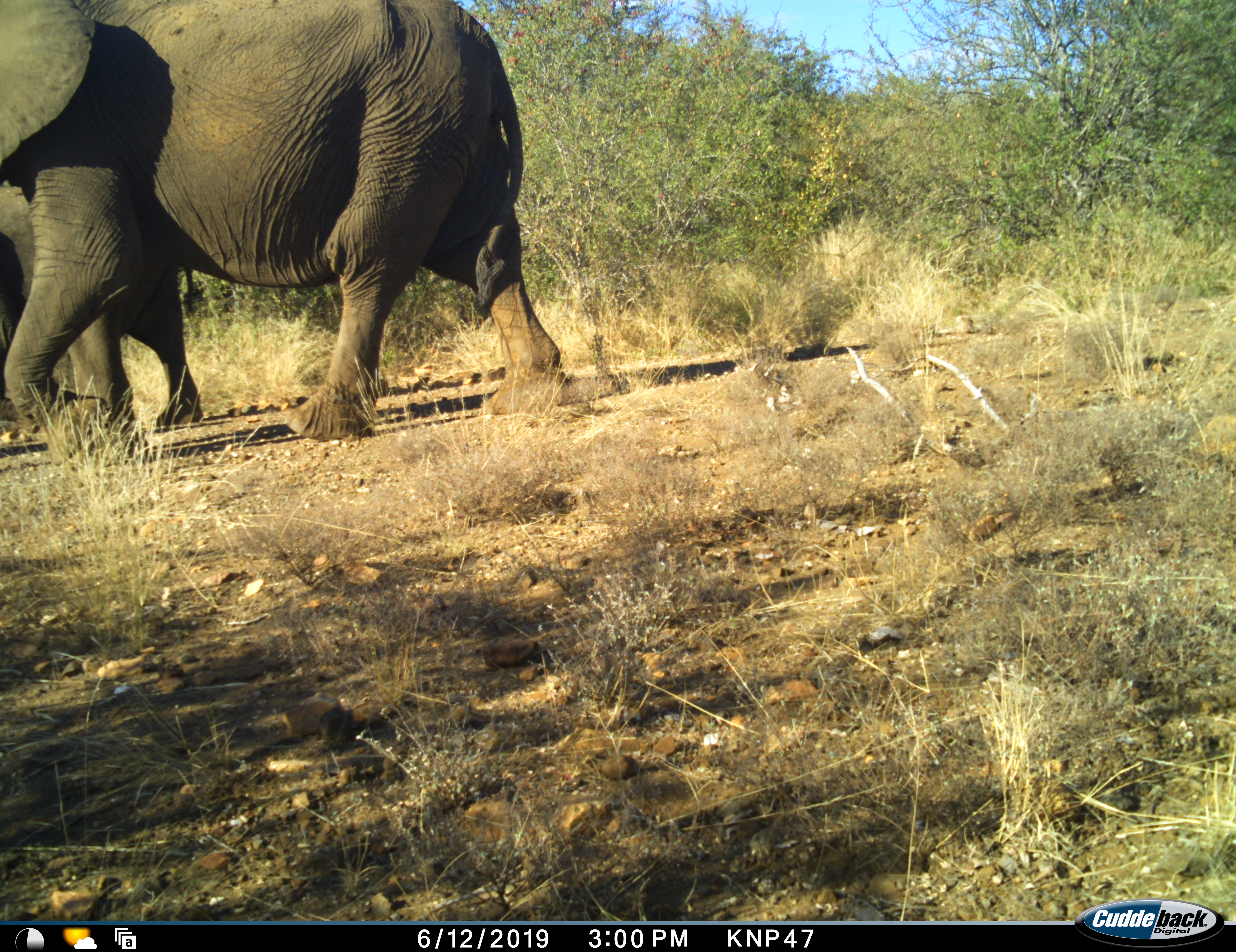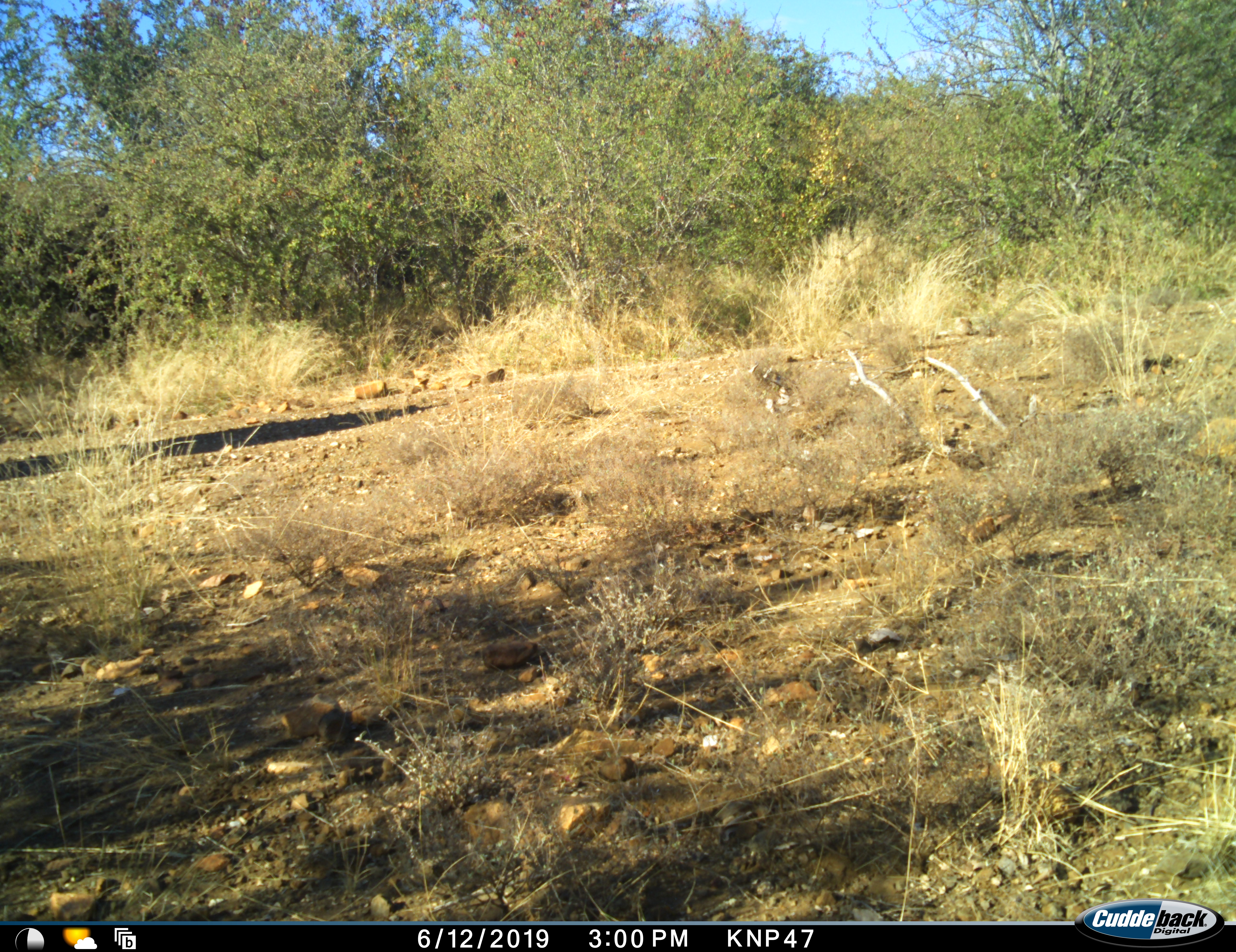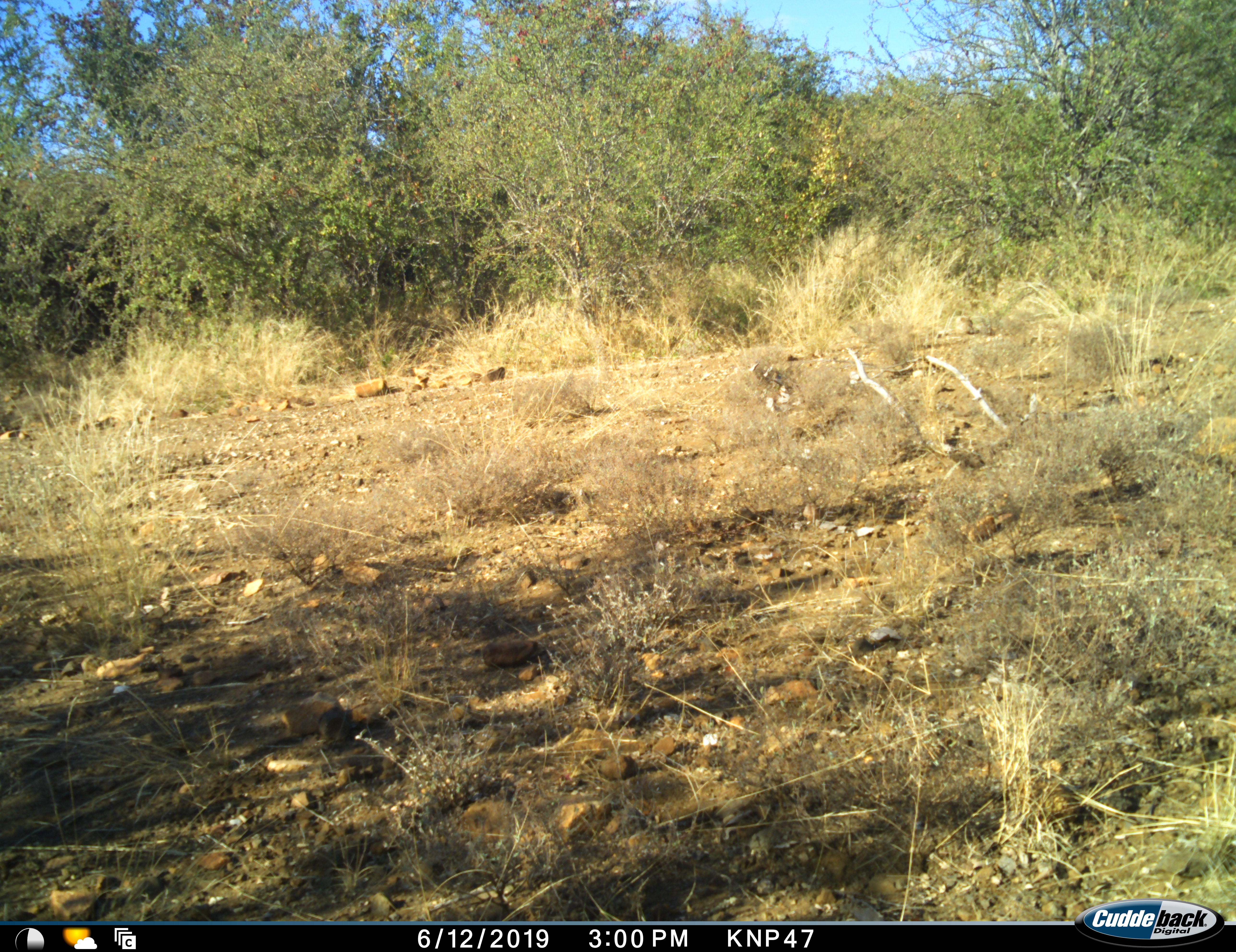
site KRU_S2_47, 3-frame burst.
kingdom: Animalia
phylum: Chordata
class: Mammalia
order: Proboscidea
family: Elephantidae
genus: Loxodonta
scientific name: Loxodonta africana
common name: african bush elephant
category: elephant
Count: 2.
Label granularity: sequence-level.